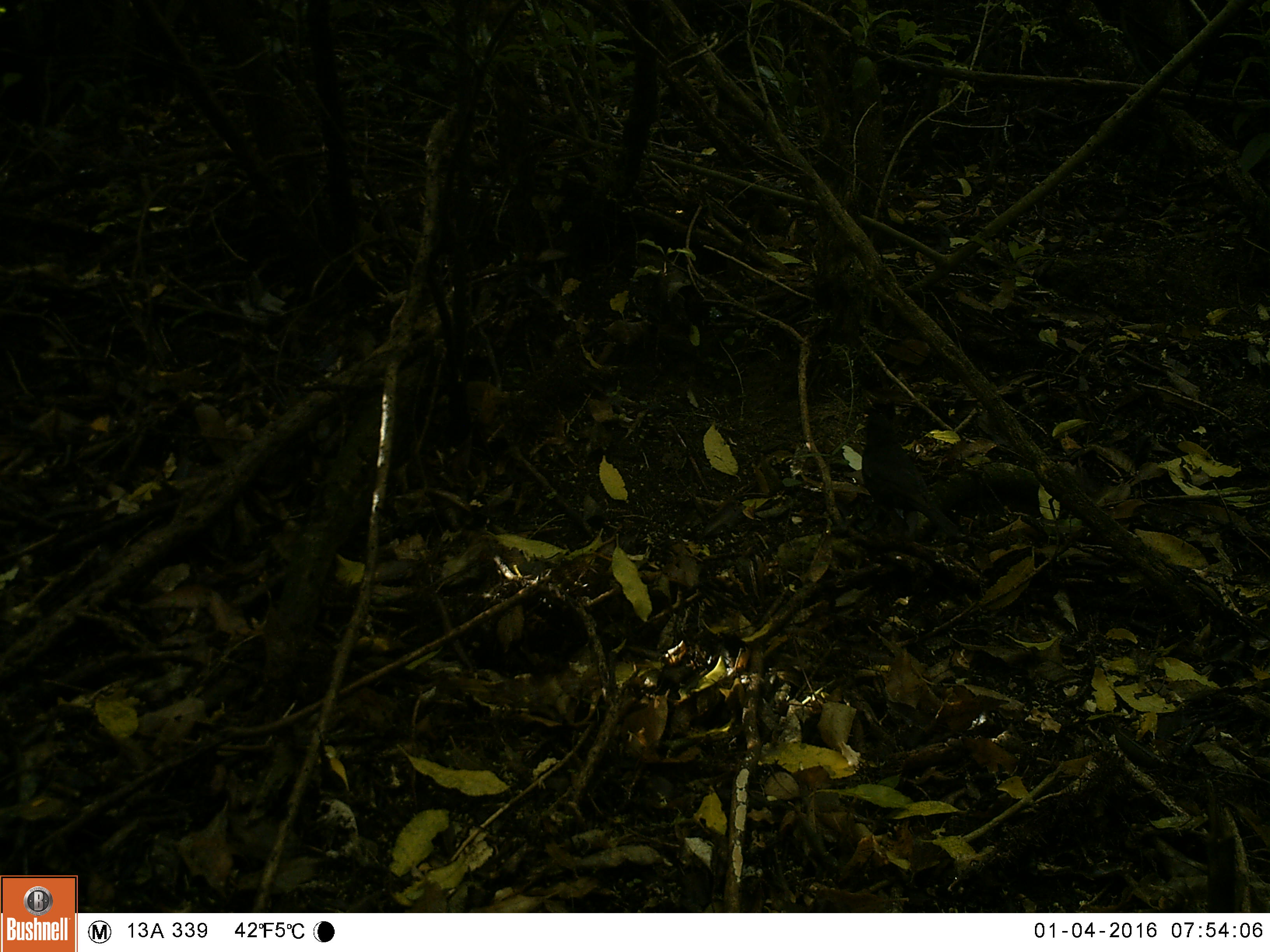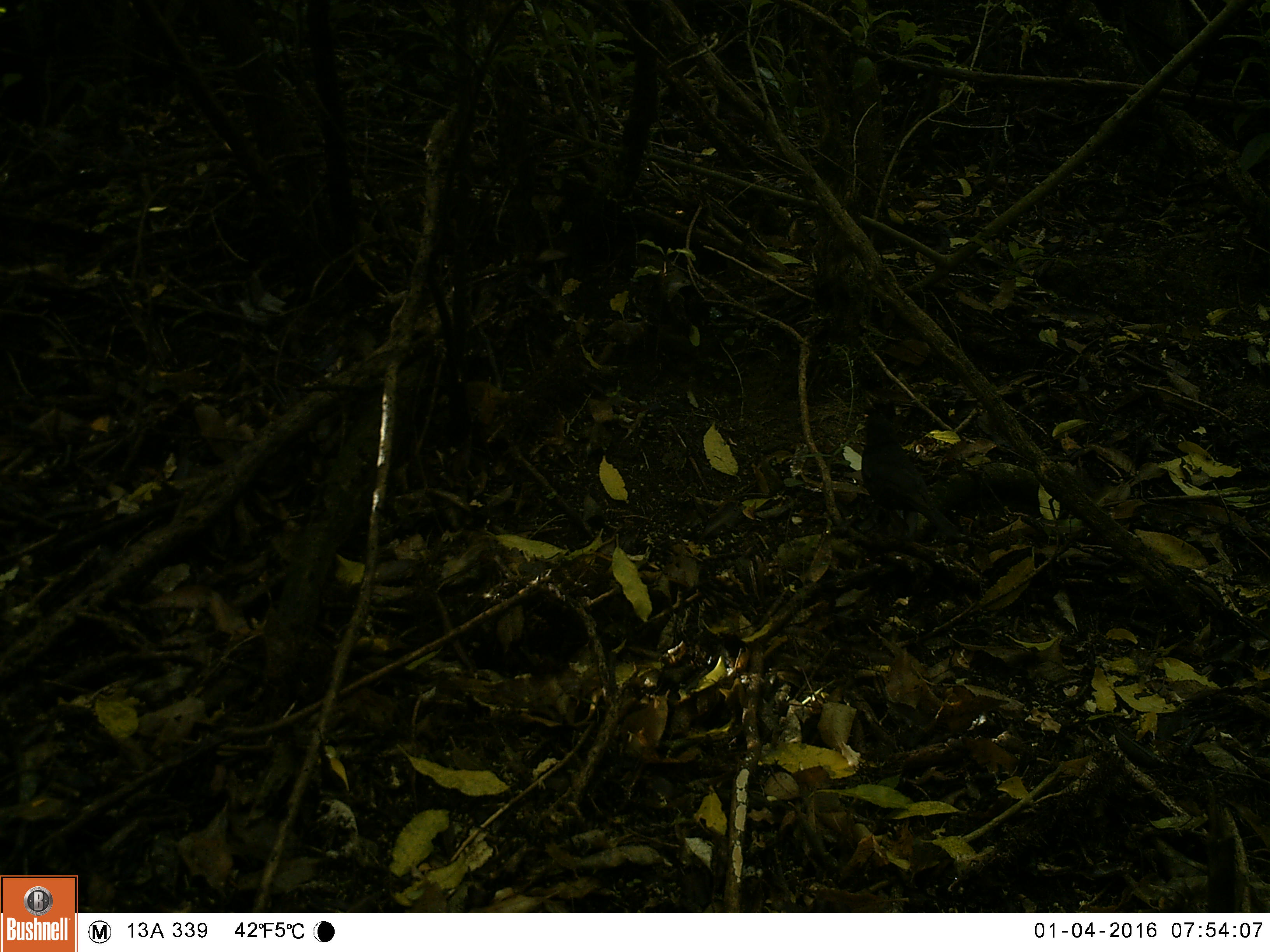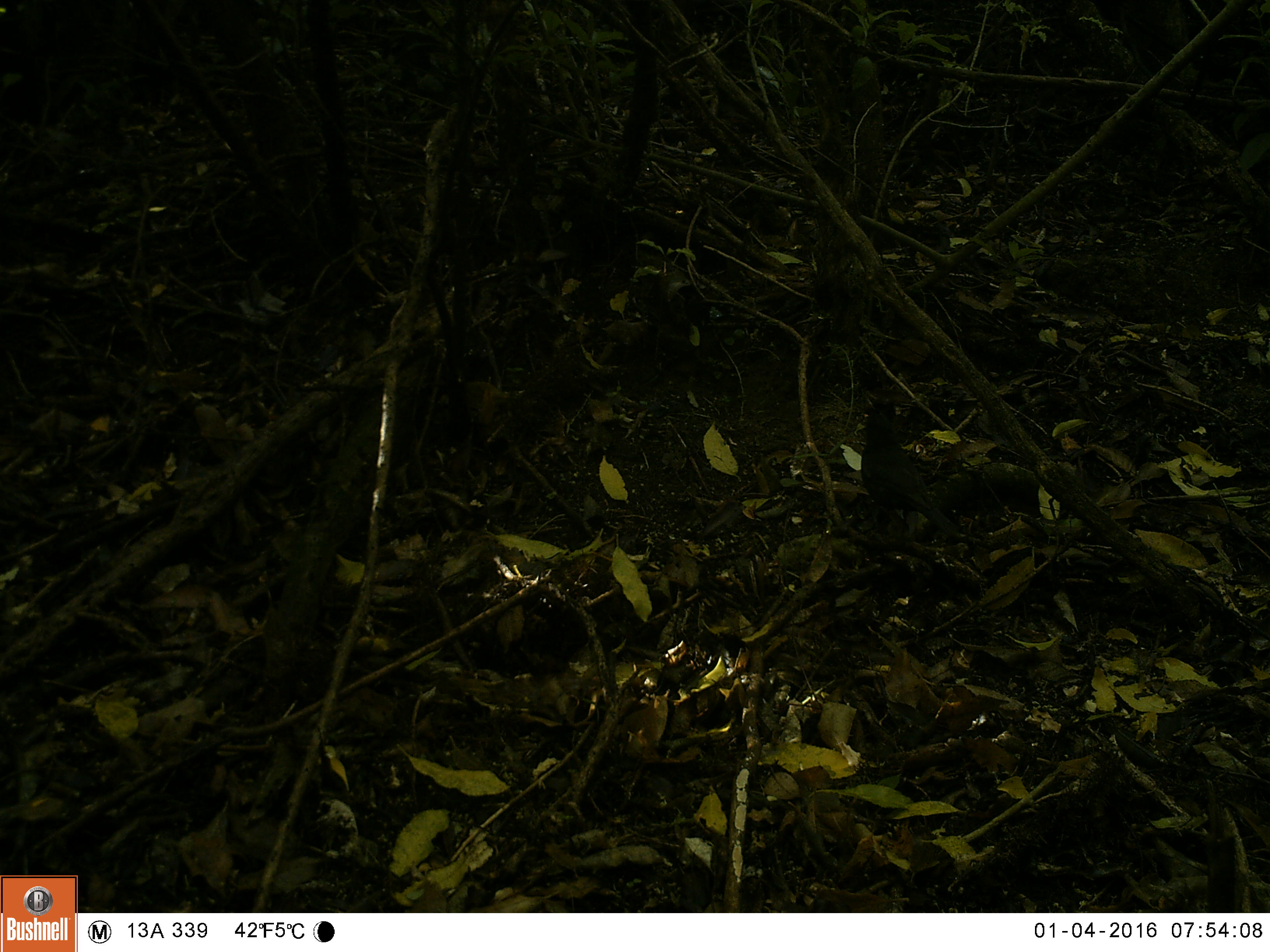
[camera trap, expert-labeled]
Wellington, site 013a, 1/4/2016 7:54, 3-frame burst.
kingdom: Animalia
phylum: Chordata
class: Aves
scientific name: Aves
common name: bird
Bird (Aves).